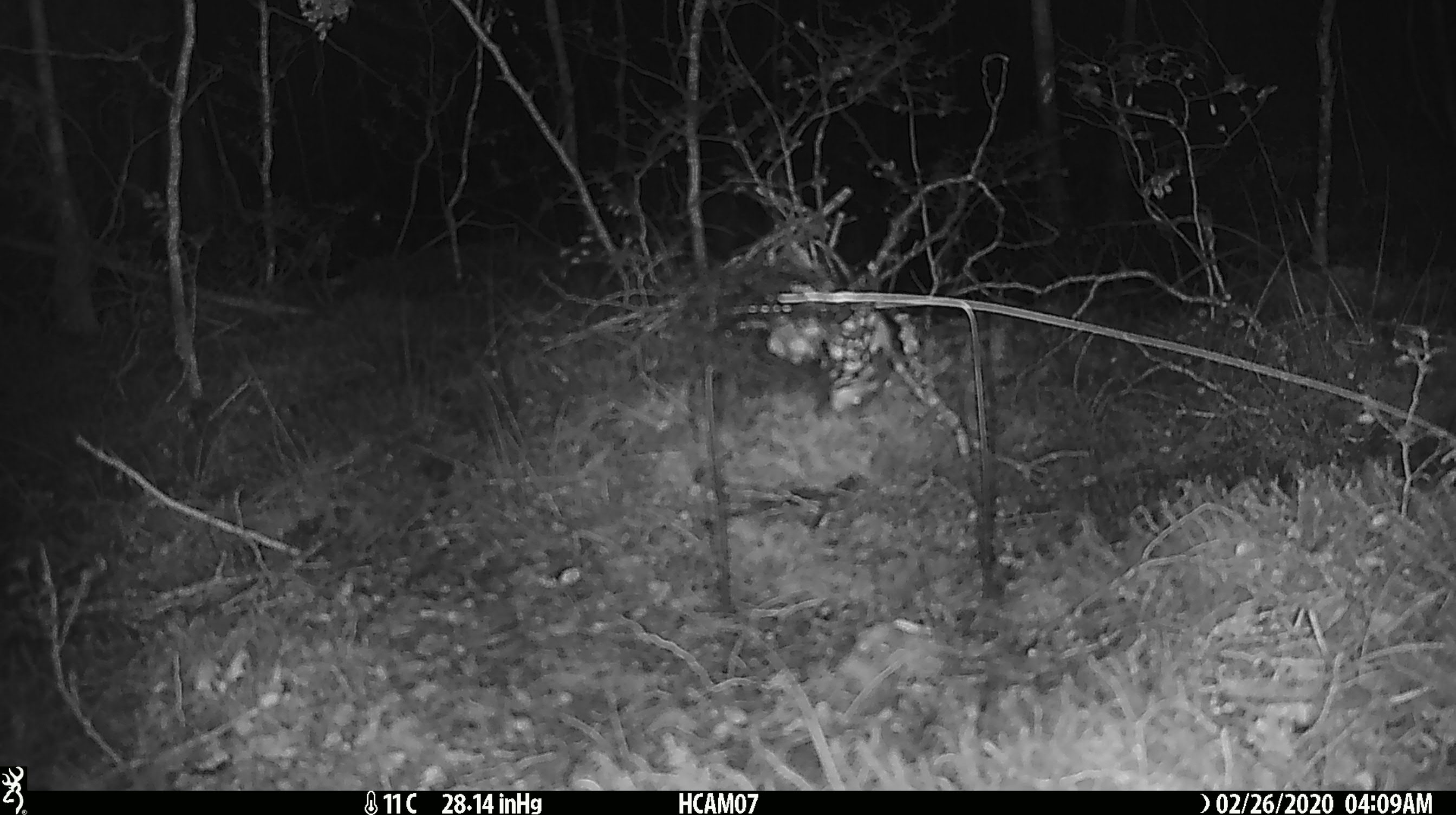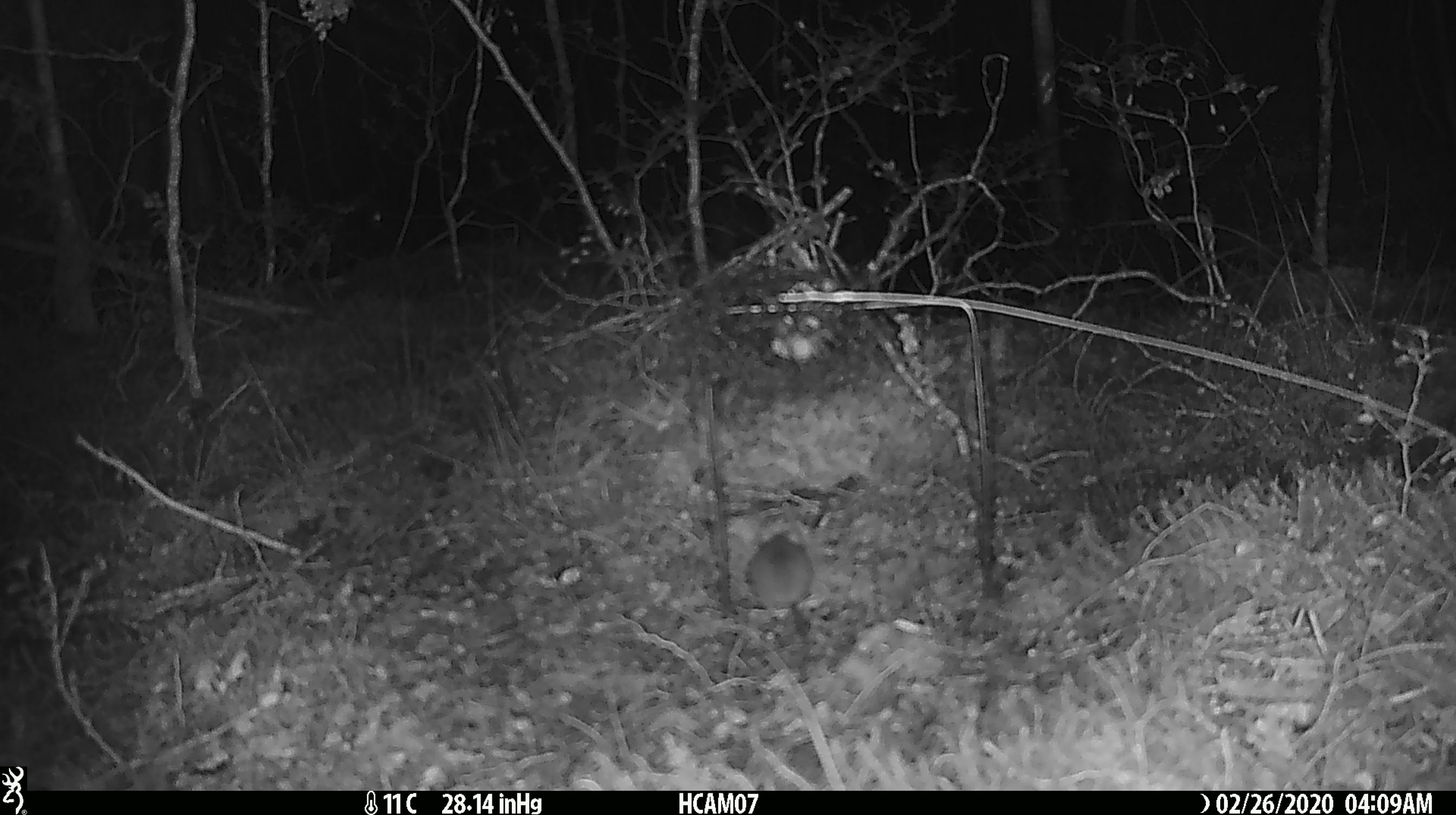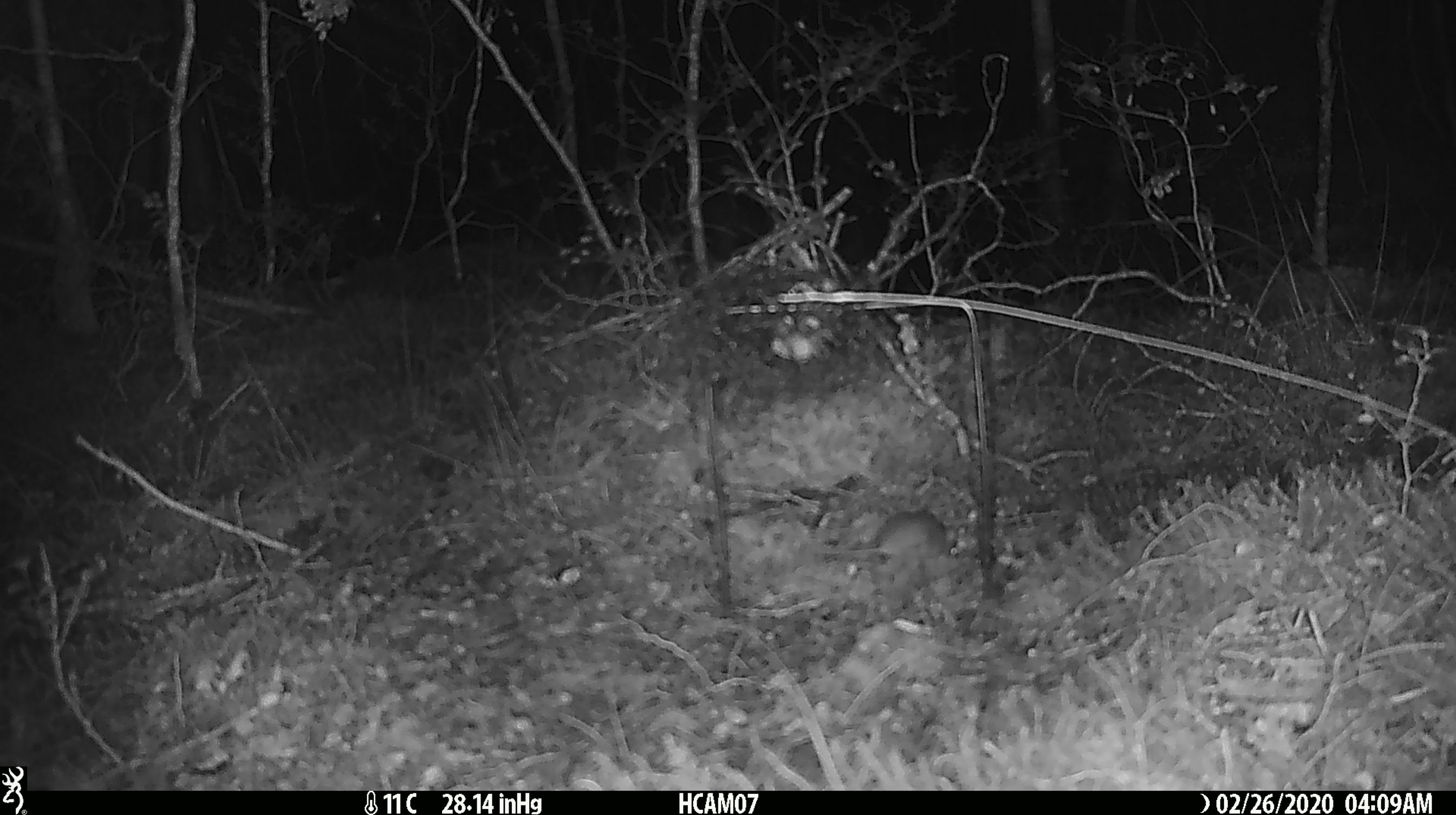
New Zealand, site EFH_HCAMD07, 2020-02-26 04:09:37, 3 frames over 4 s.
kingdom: Animalia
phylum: Chordata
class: Mammalia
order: Rodentia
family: Muridae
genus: Mus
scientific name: Mus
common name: mouse